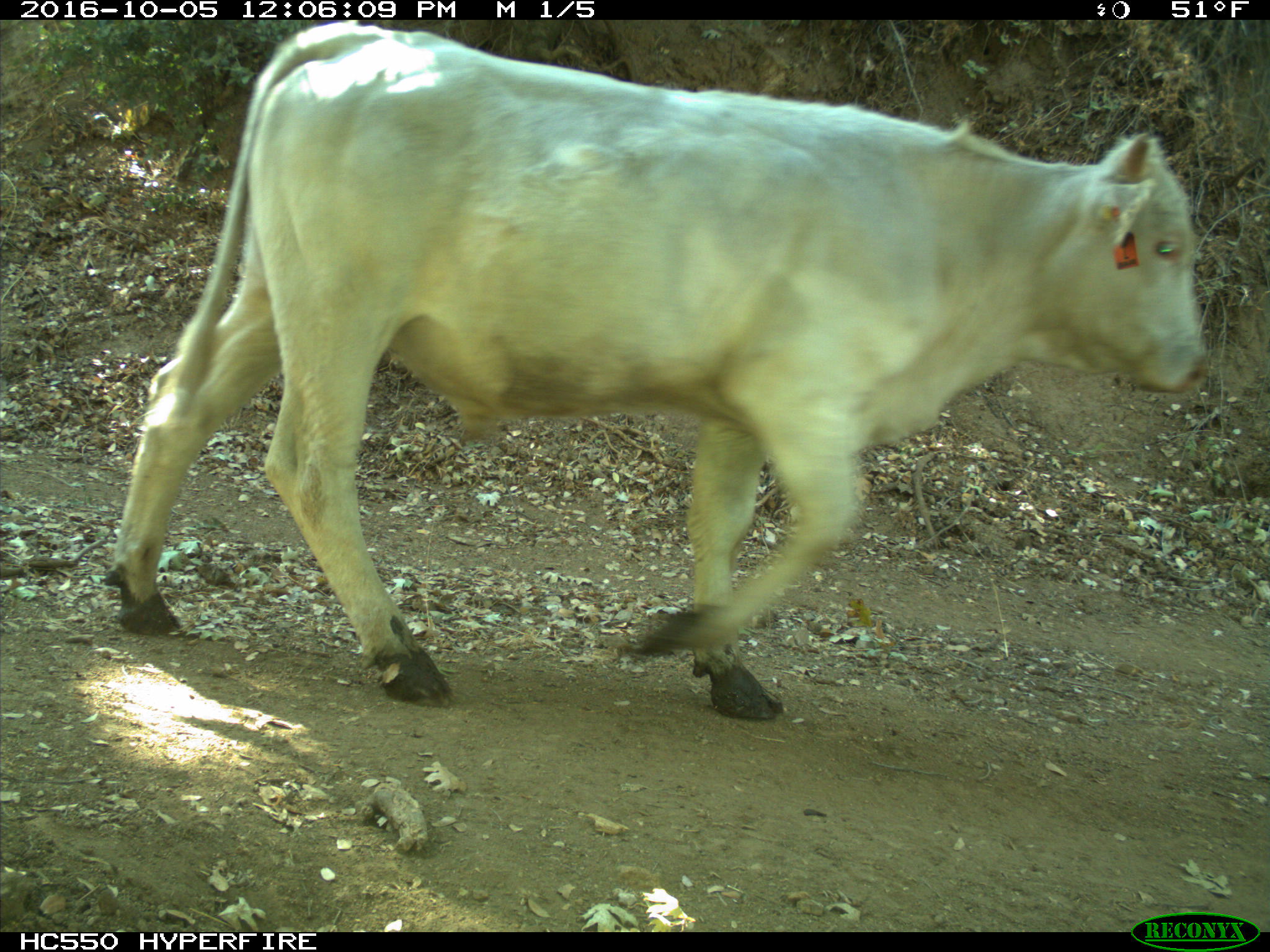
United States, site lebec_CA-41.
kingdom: Animalia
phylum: Chordata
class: Mammalia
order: Artiodactyla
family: Bovidae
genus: Bos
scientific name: Bos taurus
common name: domestic cow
Bos taurus (domestic cow).